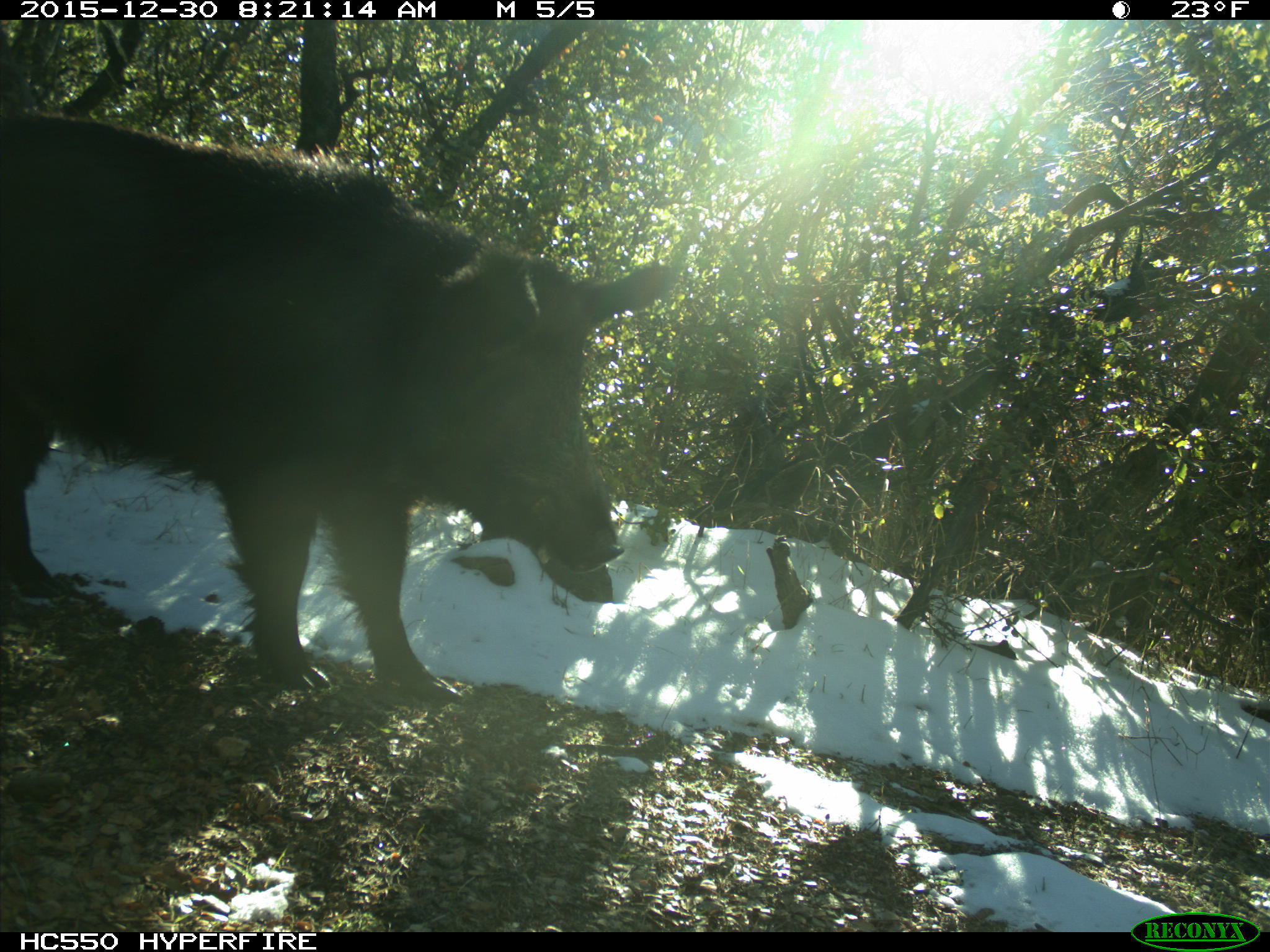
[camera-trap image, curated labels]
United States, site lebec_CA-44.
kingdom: Animalia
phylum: Chordata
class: Mammalia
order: Artiodactyla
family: Suidae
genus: Sus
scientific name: Sus scrofa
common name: wild boar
Sus scrofa (wild boar).